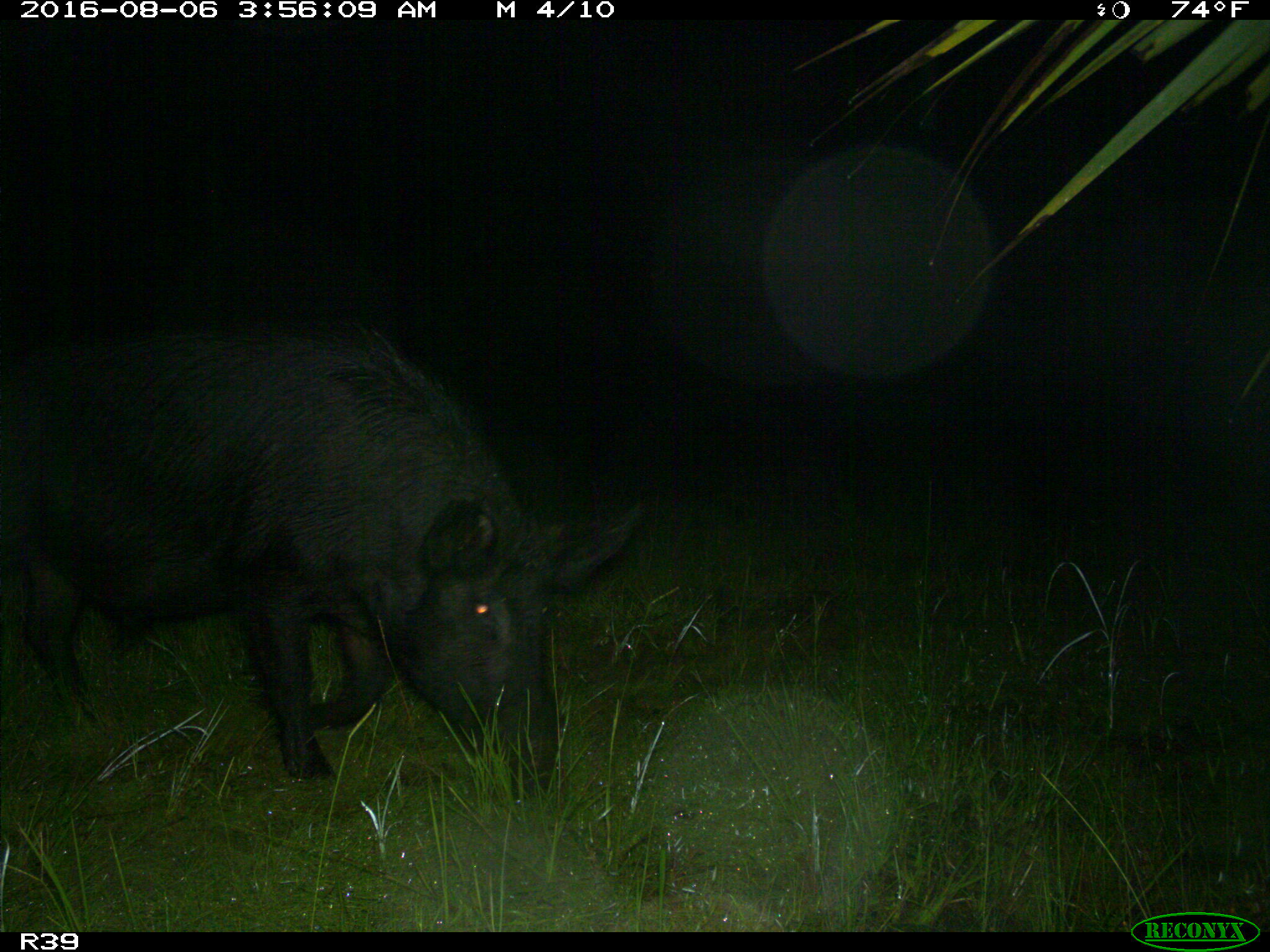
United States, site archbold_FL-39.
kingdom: Animalia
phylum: Chordata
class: Mammalia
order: Artiodactyla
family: Suidae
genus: Sus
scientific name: Sus scrofa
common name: wild boar